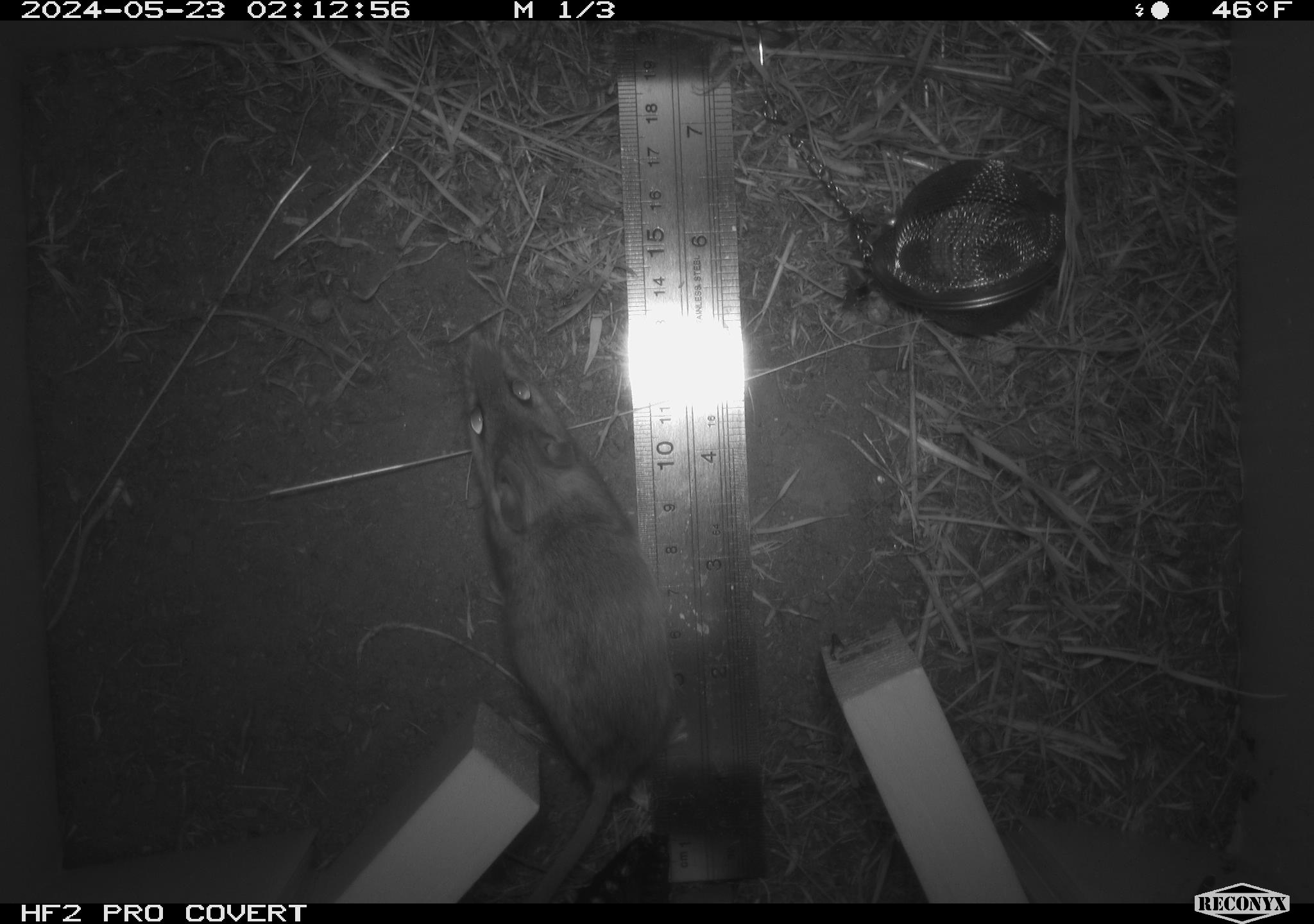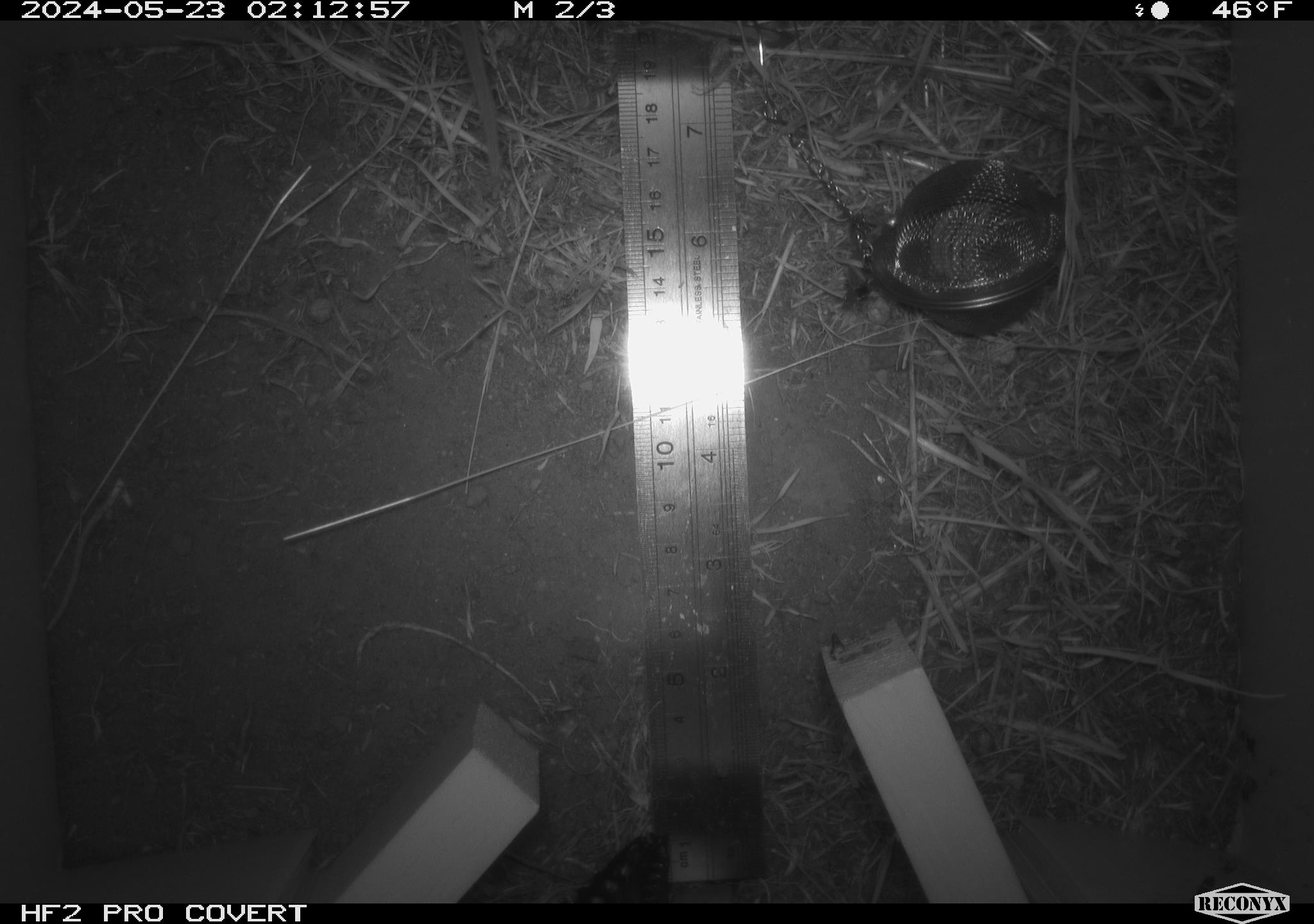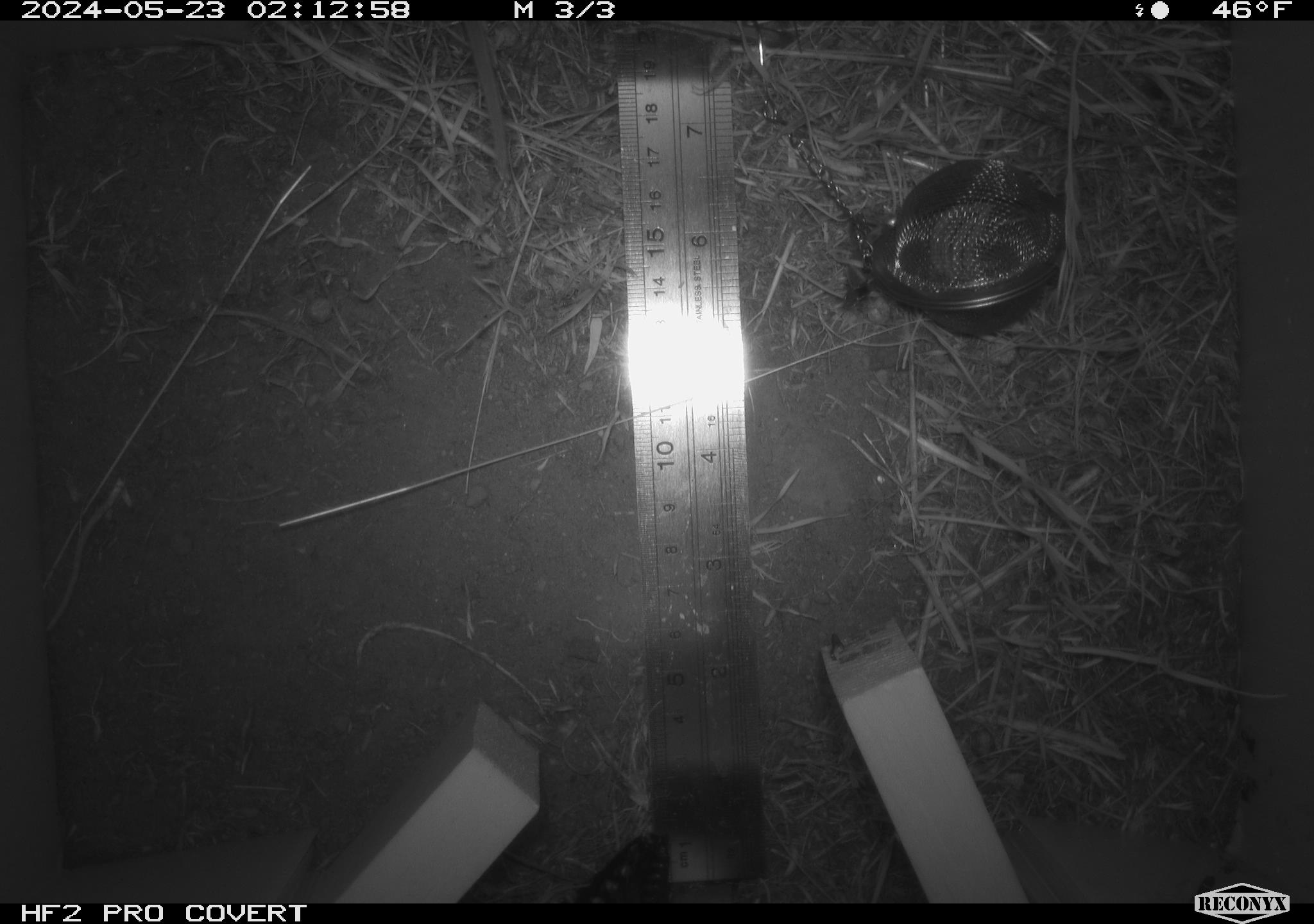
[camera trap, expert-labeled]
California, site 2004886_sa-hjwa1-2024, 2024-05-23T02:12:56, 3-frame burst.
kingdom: Animalia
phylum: Chordata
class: Mammalia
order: Rodentia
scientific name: Rodentia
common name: rodent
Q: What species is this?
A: Rodent (Rodentia).